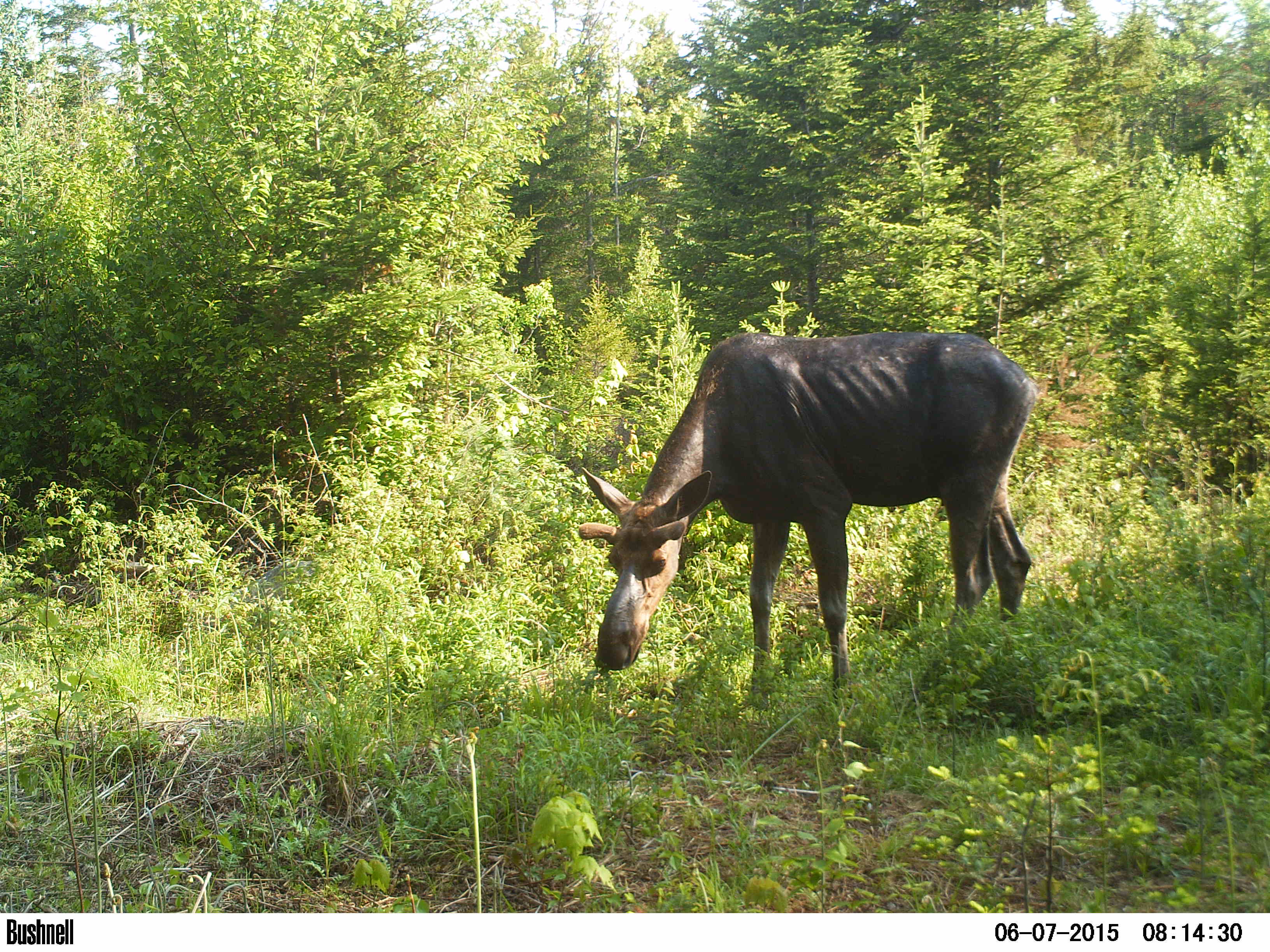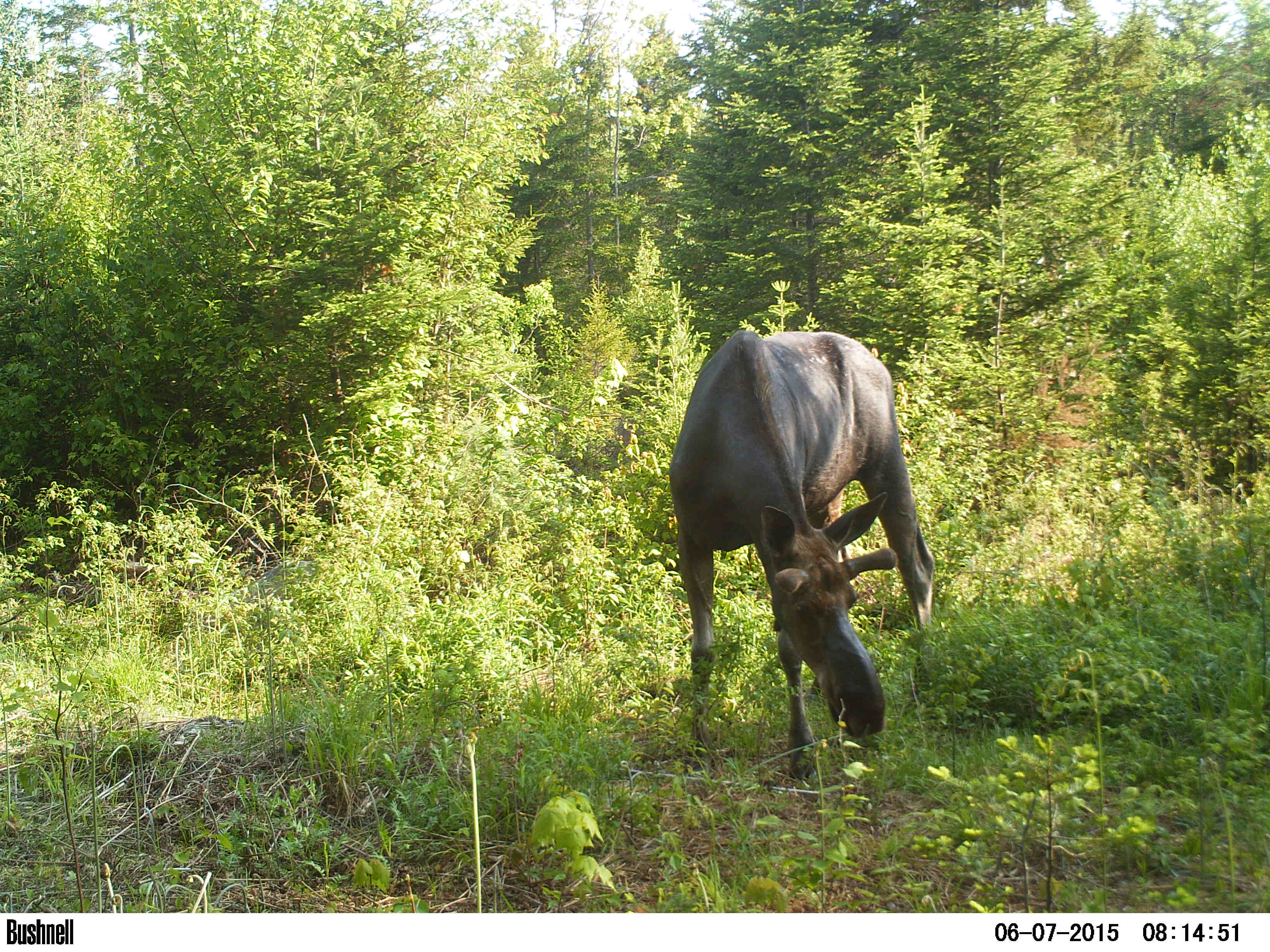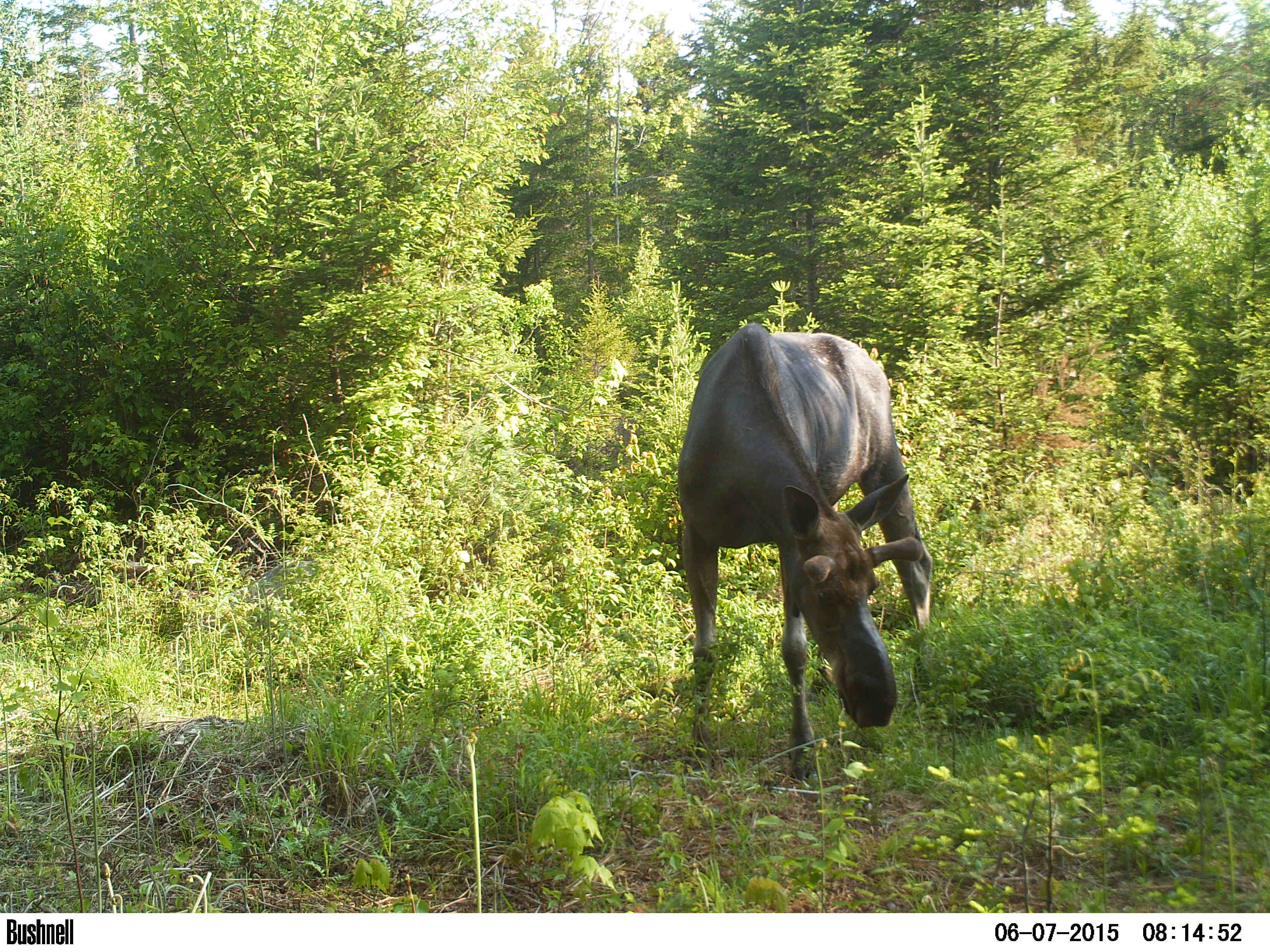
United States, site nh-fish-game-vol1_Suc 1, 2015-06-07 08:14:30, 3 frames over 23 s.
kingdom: Animalia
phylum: Chordata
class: Mammalia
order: Artiodactyla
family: Cervidae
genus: Alces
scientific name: Alces alces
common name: moose